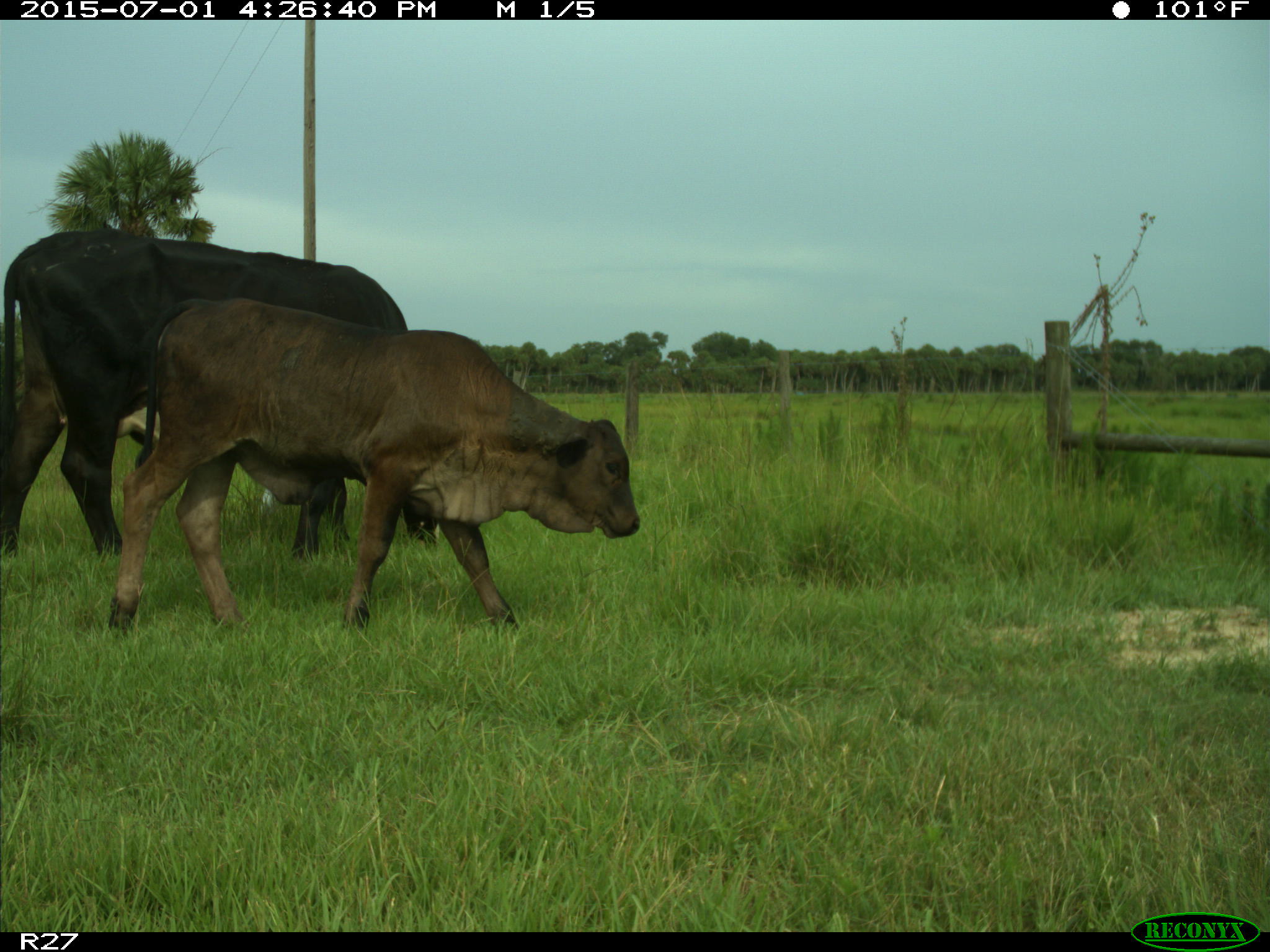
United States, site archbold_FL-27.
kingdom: Animalia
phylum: Chordata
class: Mammalia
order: Artiodactyla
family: Bovidae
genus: Bos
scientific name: Bos taurus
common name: domestic cow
Bos taurus (domestic cow).